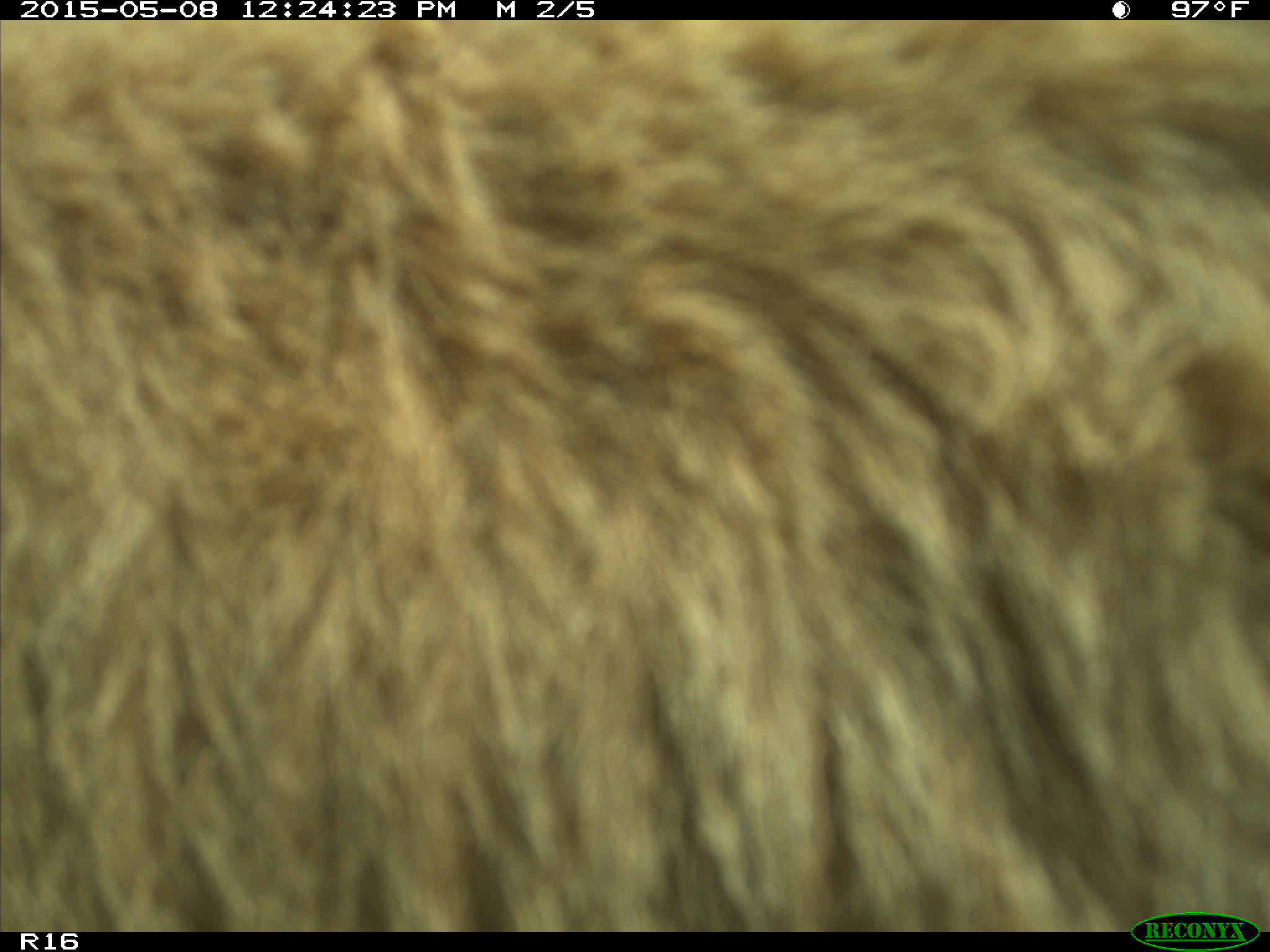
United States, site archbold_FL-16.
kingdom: Animalia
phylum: Chordata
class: Mammalia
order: Cingulata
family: Dasypodidae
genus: Dasypus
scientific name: Dasypus novemcinctus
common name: nine-banded armadillo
Dasypus novemcinctus (nine-banded armadillo).